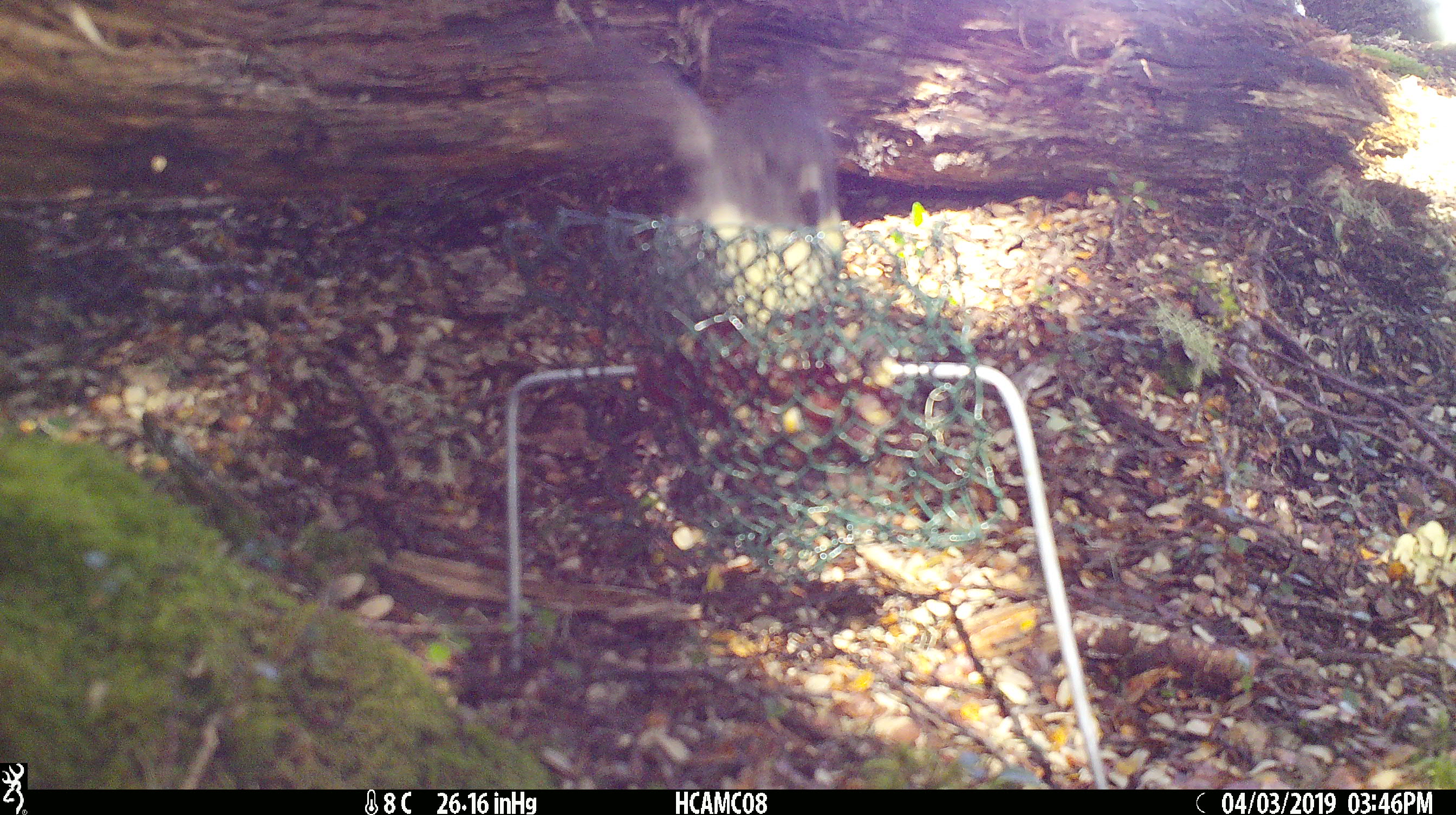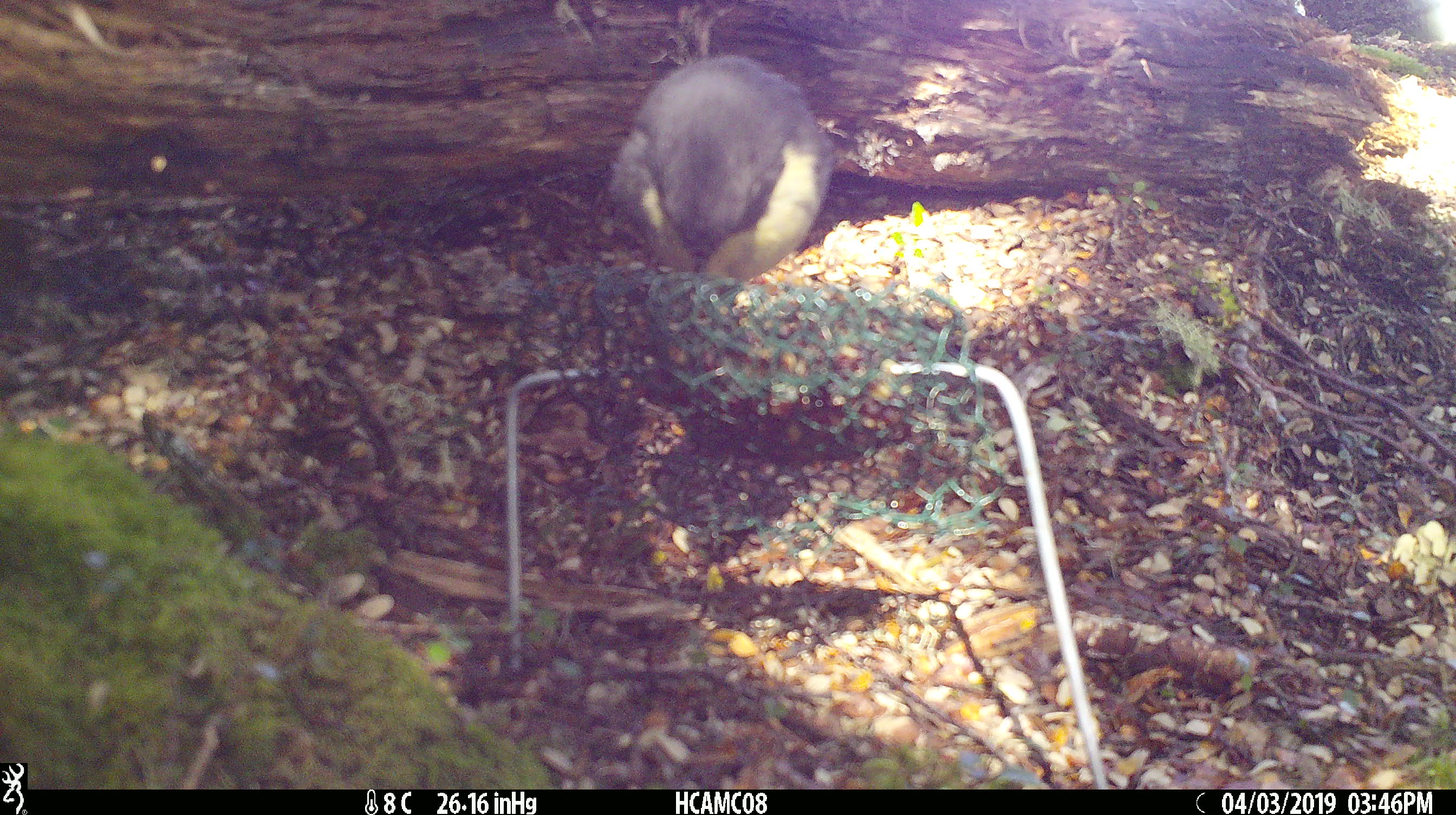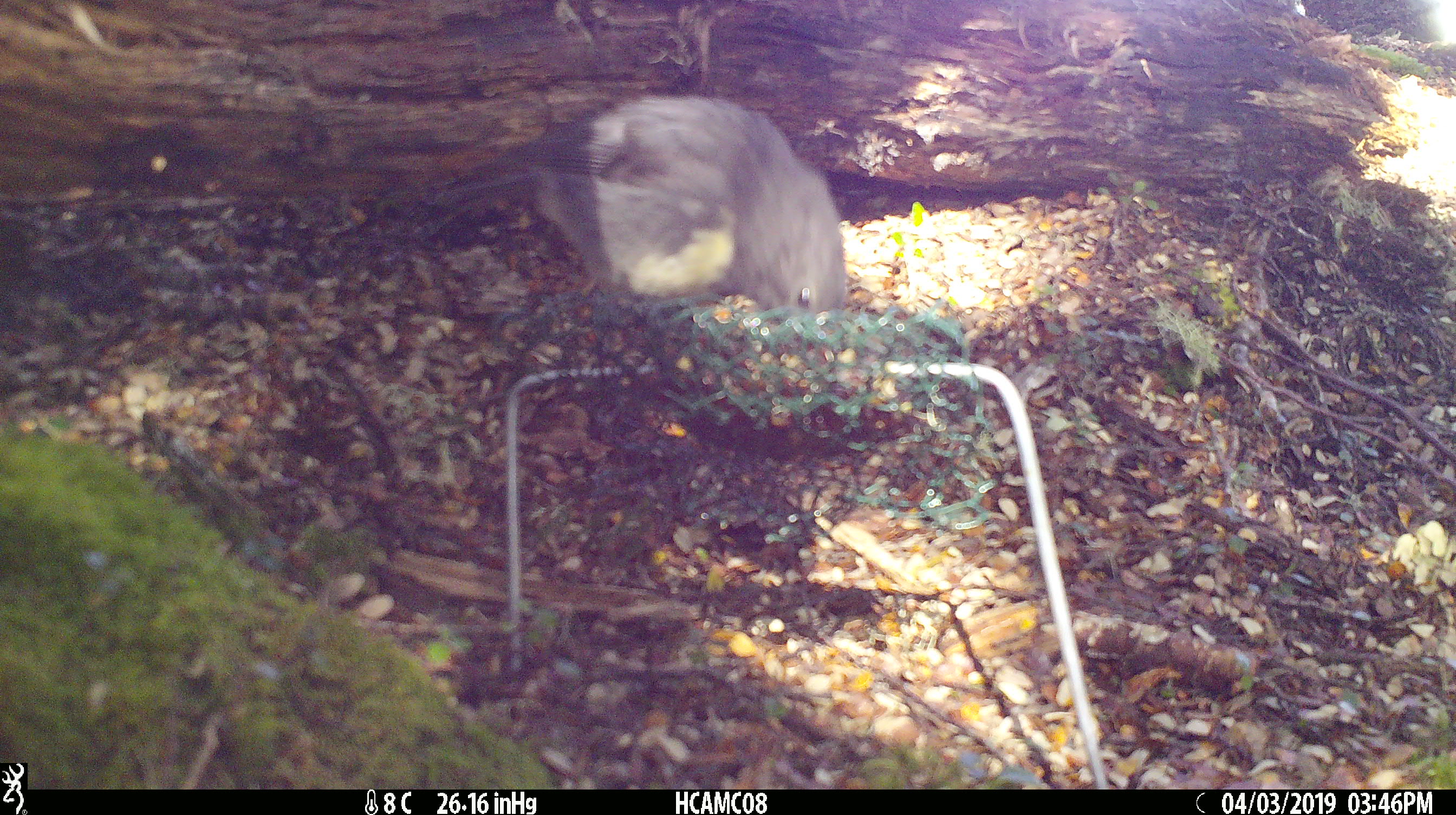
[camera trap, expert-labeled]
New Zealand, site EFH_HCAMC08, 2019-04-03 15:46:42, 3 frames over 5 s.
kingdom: Animalia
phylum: Chordata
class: Aves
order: Passeriformes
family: Petroicidae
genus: Petroica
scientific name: Petroica australis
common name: new zealand robin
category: robin